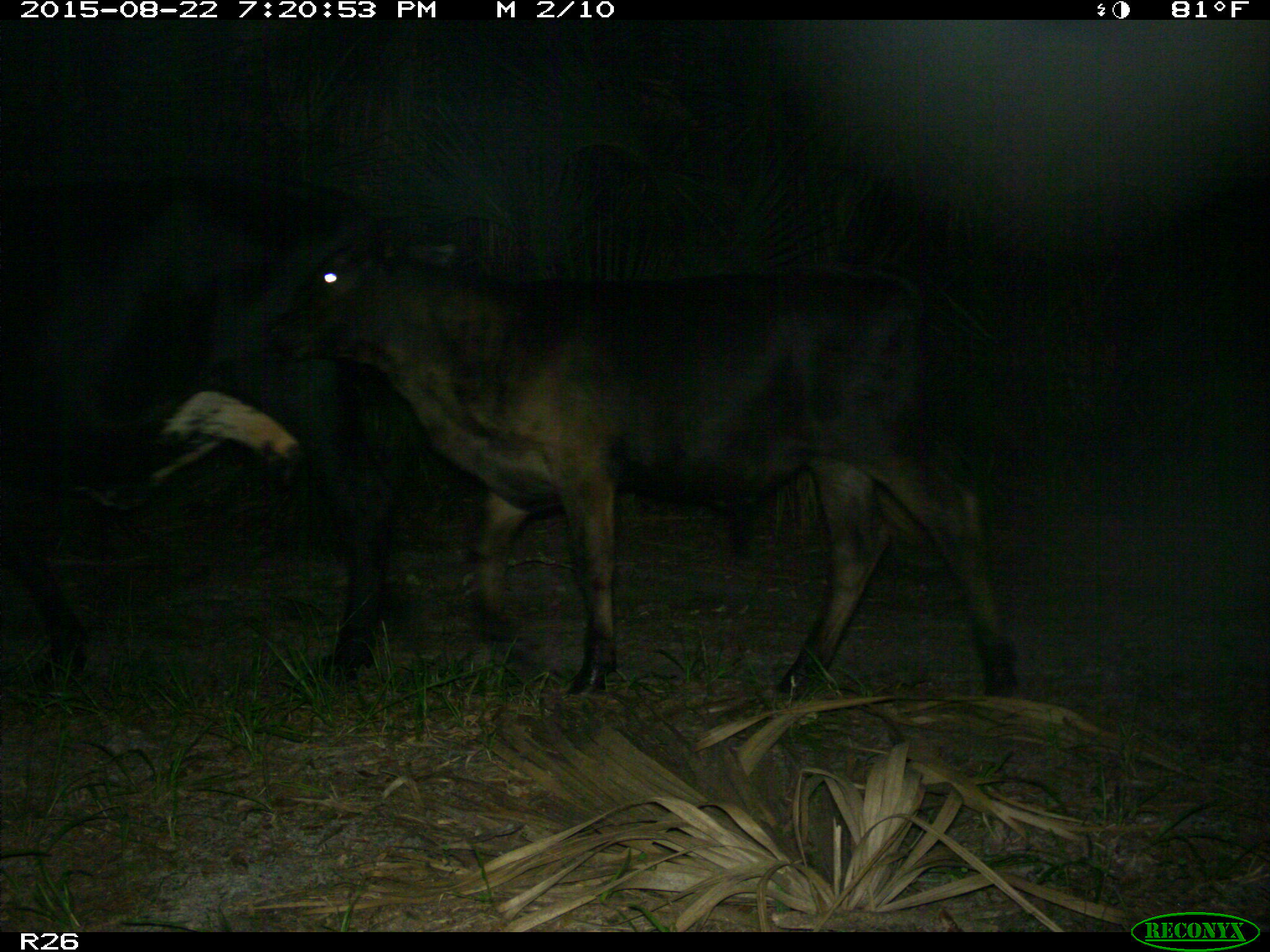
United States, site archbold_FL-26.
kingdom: Animalia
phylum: Chordata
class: Mammalia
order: Artiodactyla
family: Bovidae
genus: Bos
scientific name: Bos taurus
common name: domestic cow